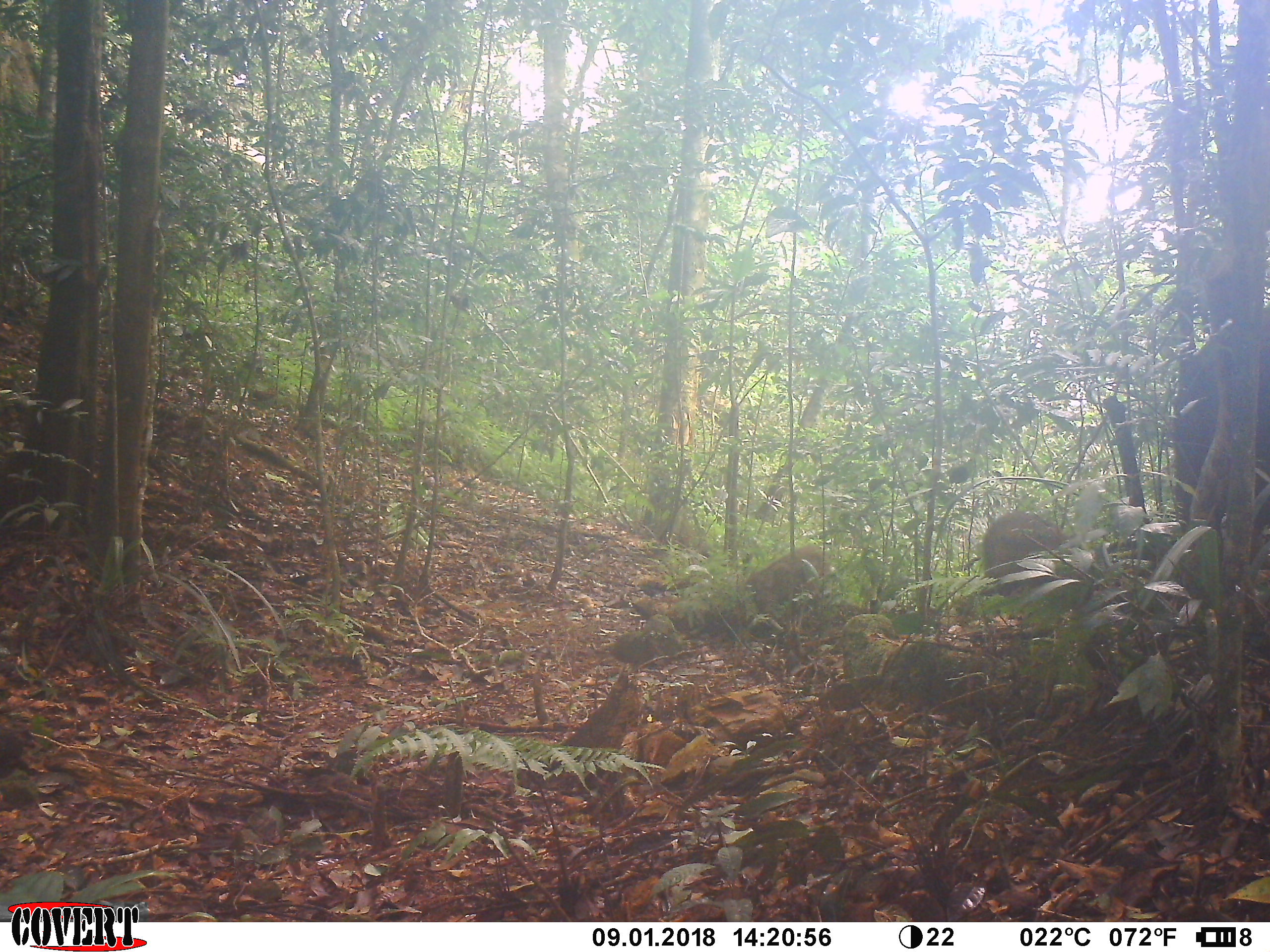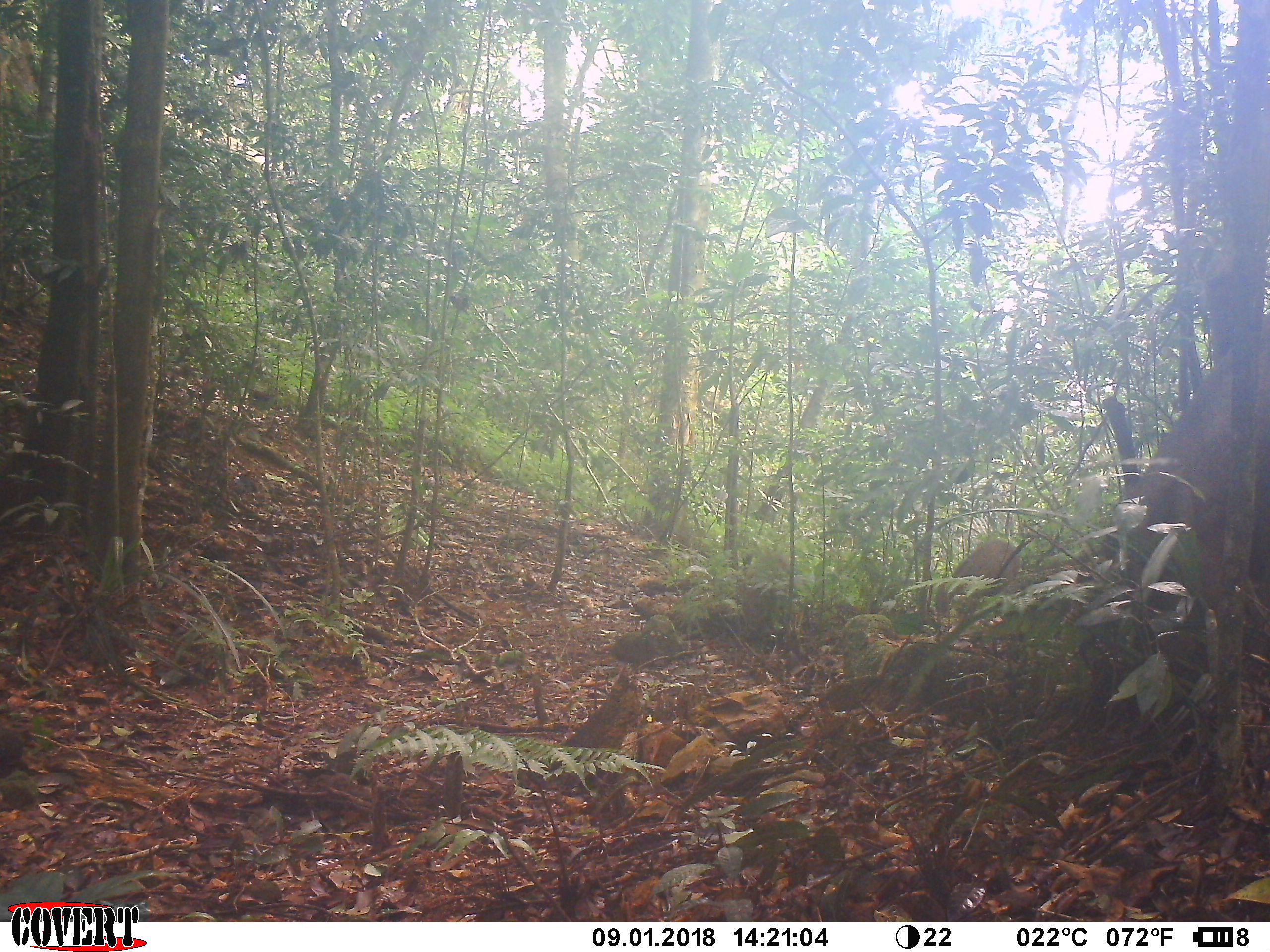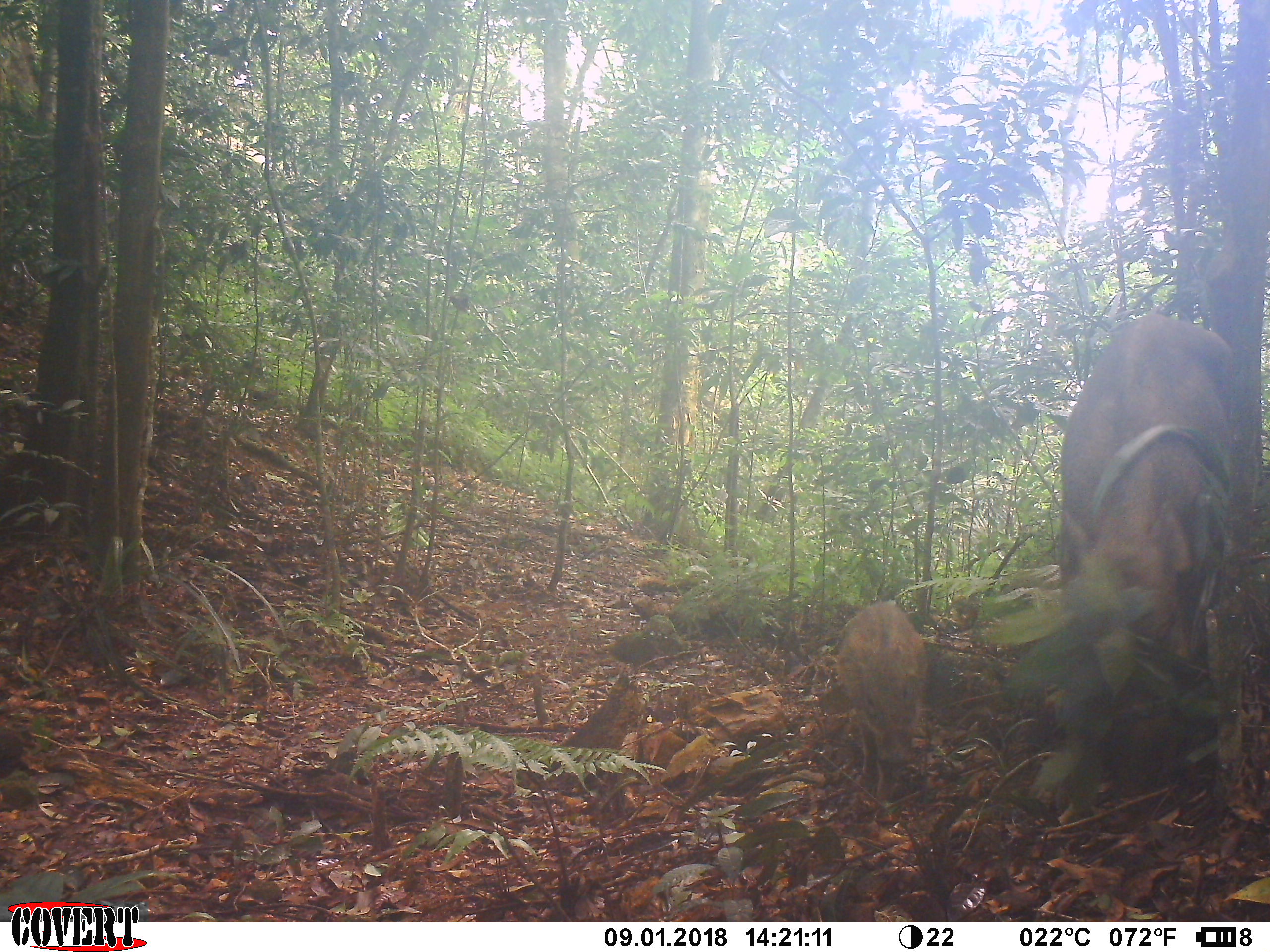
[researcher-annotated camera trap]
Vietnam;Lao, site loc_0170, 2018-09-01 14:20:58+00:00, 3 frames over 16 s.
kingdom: Animalia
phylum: Chordata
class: Mammalia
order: Artiodactyla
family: Suidae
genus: Sus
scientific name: Sus scrofa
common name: eurasian wild pig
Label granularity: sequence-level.